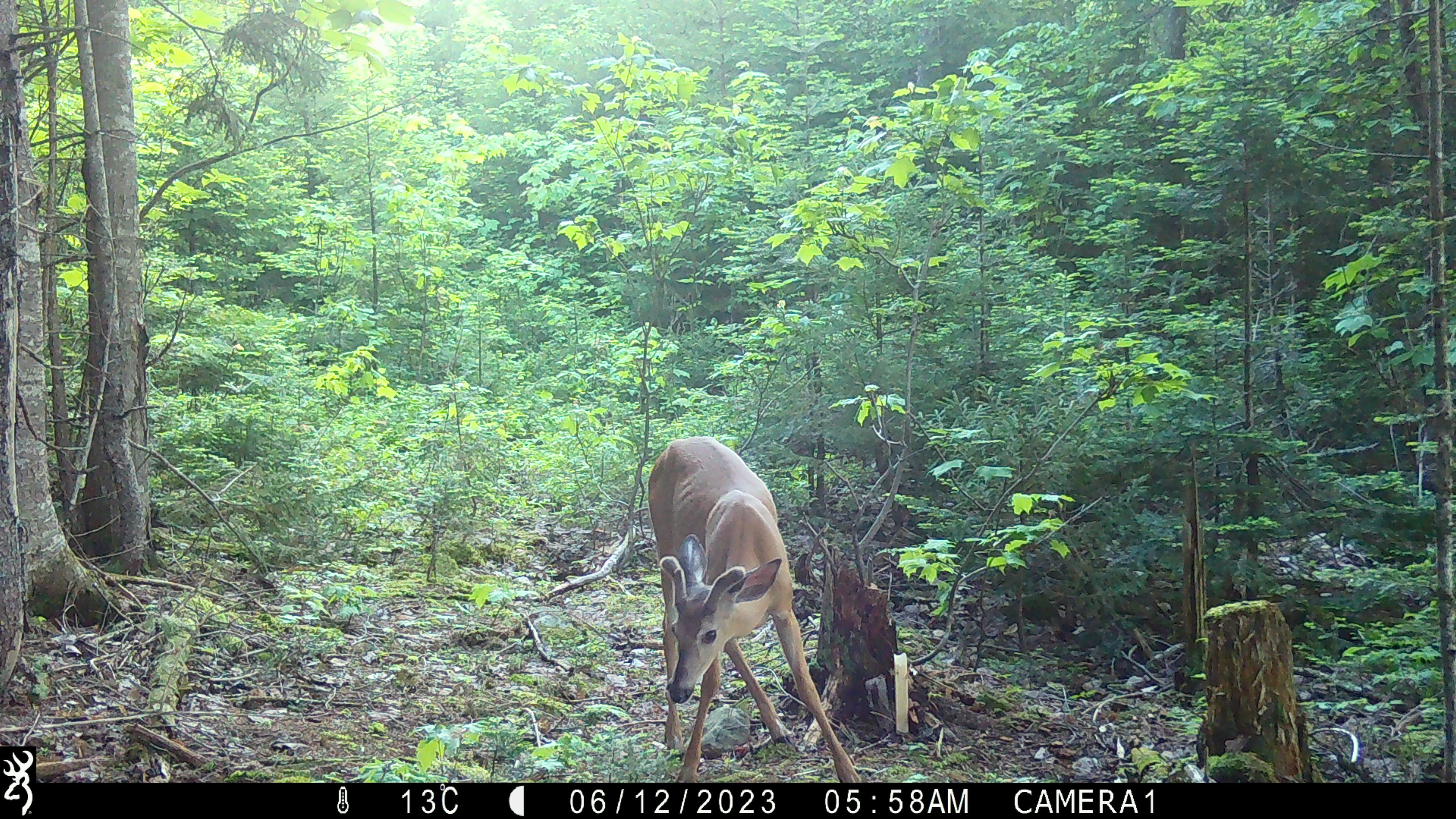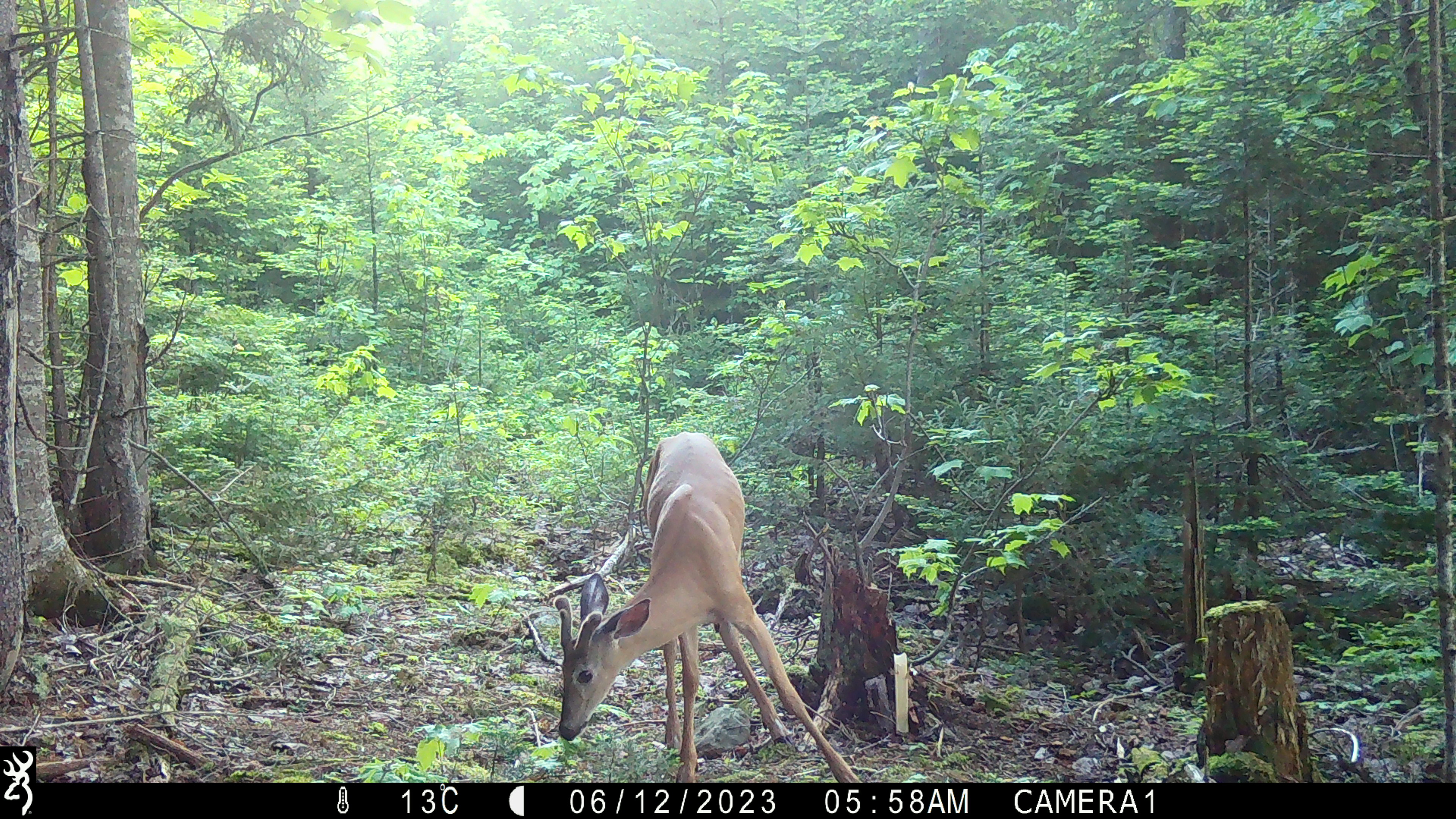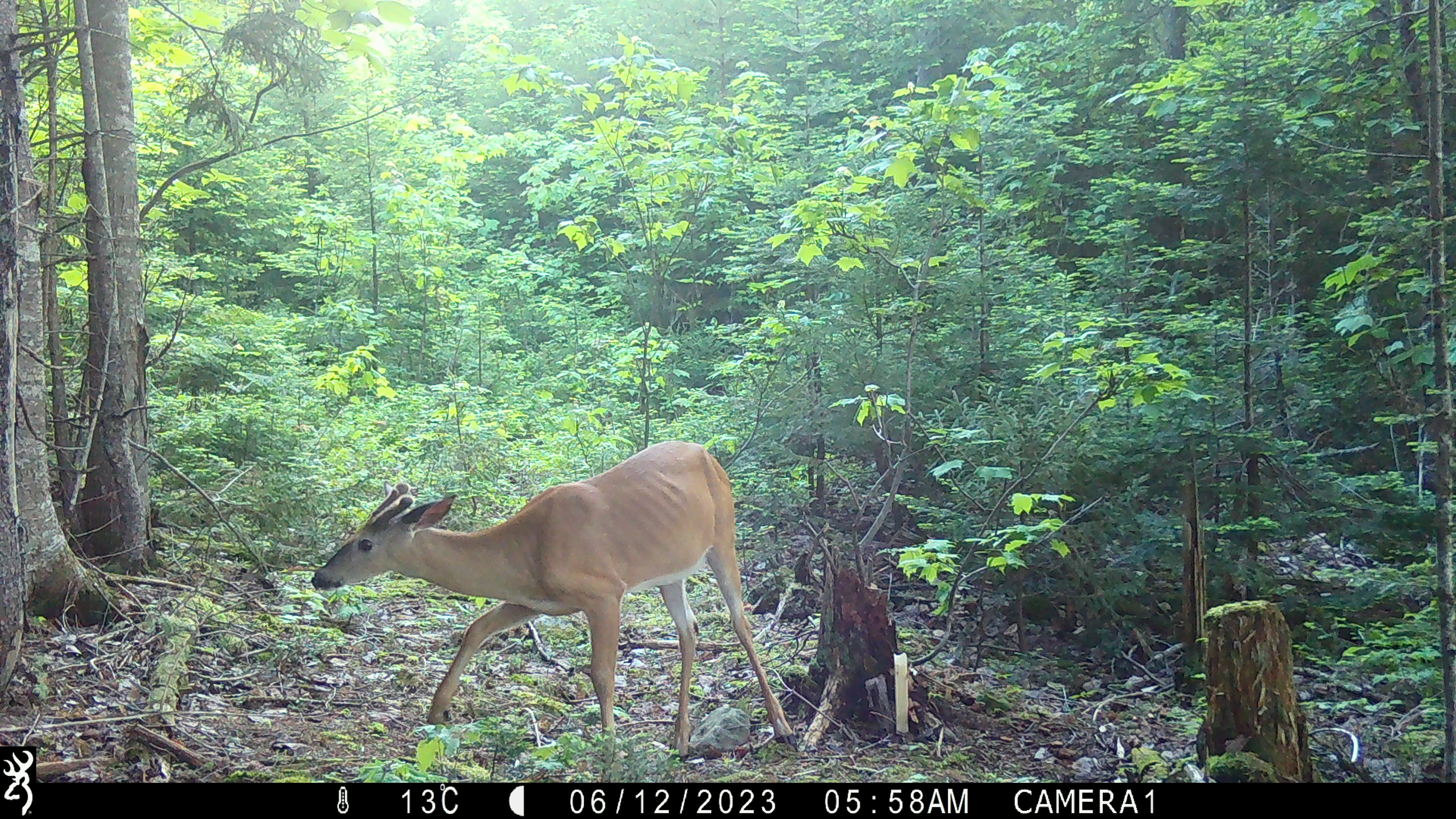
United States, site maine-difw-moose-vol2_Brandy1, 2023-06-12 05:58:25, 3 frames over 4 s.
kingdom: Animalia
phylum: Chordata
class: Mammalia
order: Artiodactyla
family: Cervidae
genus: Odocoileus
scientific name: Odocoileus virginianus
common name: white-tailed deer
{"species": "white-tailed deer (Odocoileus virginianus)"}